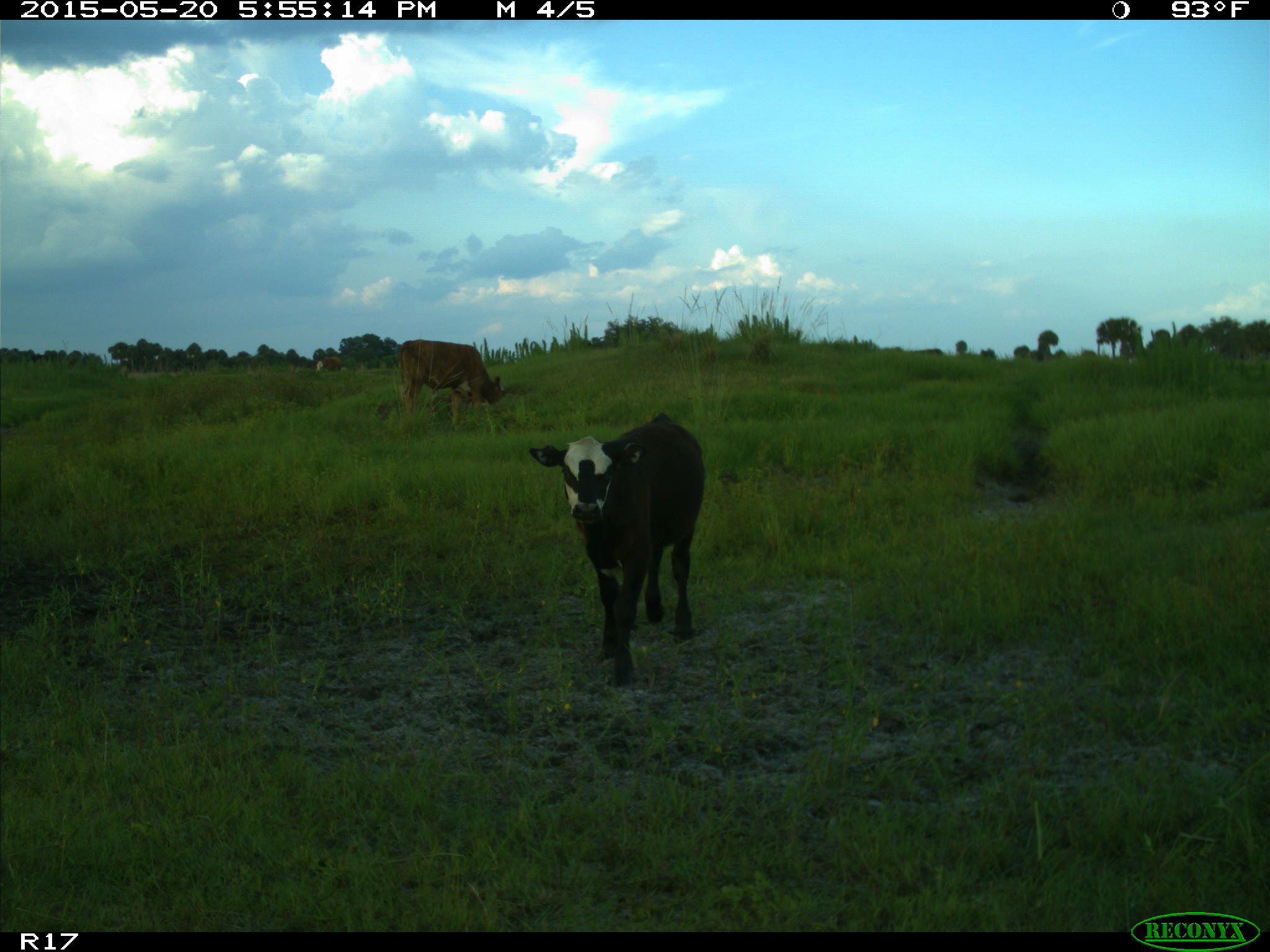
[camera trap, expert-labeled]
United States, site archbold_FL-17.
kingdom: Animalia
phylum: Chordata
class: Mammalia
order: Artiodactyla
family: Bovidae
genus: Bos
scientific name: Bos taurus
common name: domestic cow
Bos taurus (domestic cow).